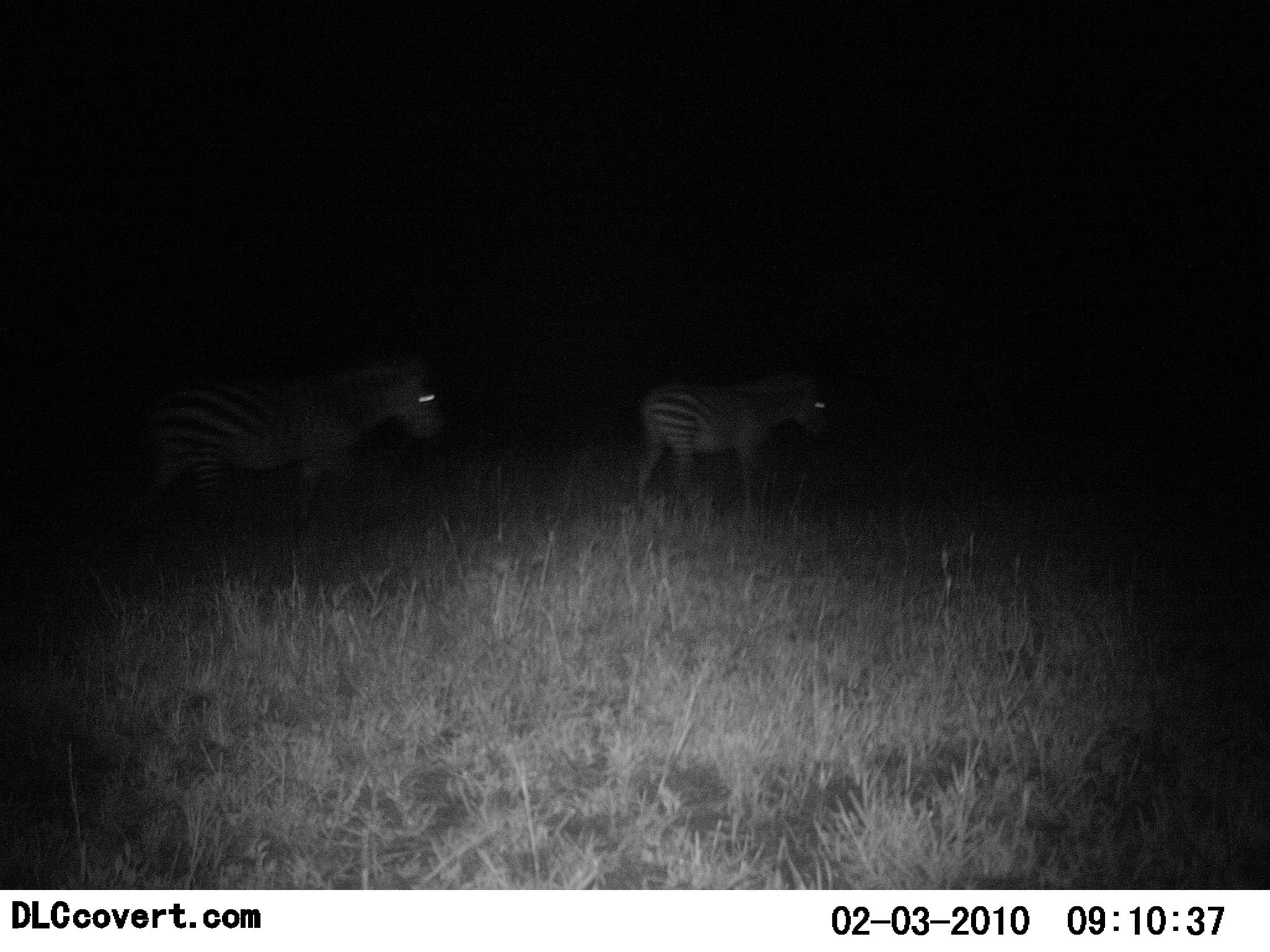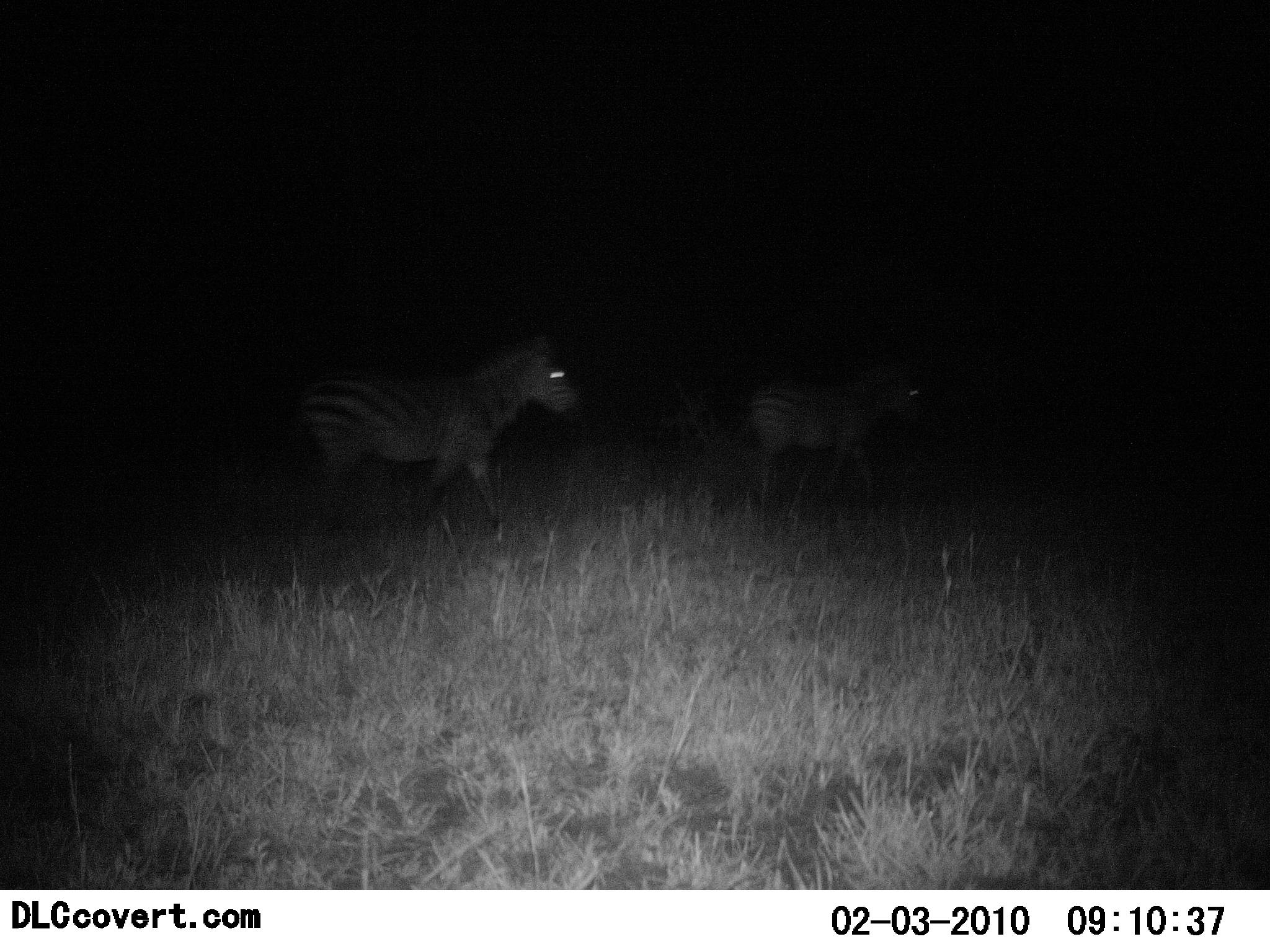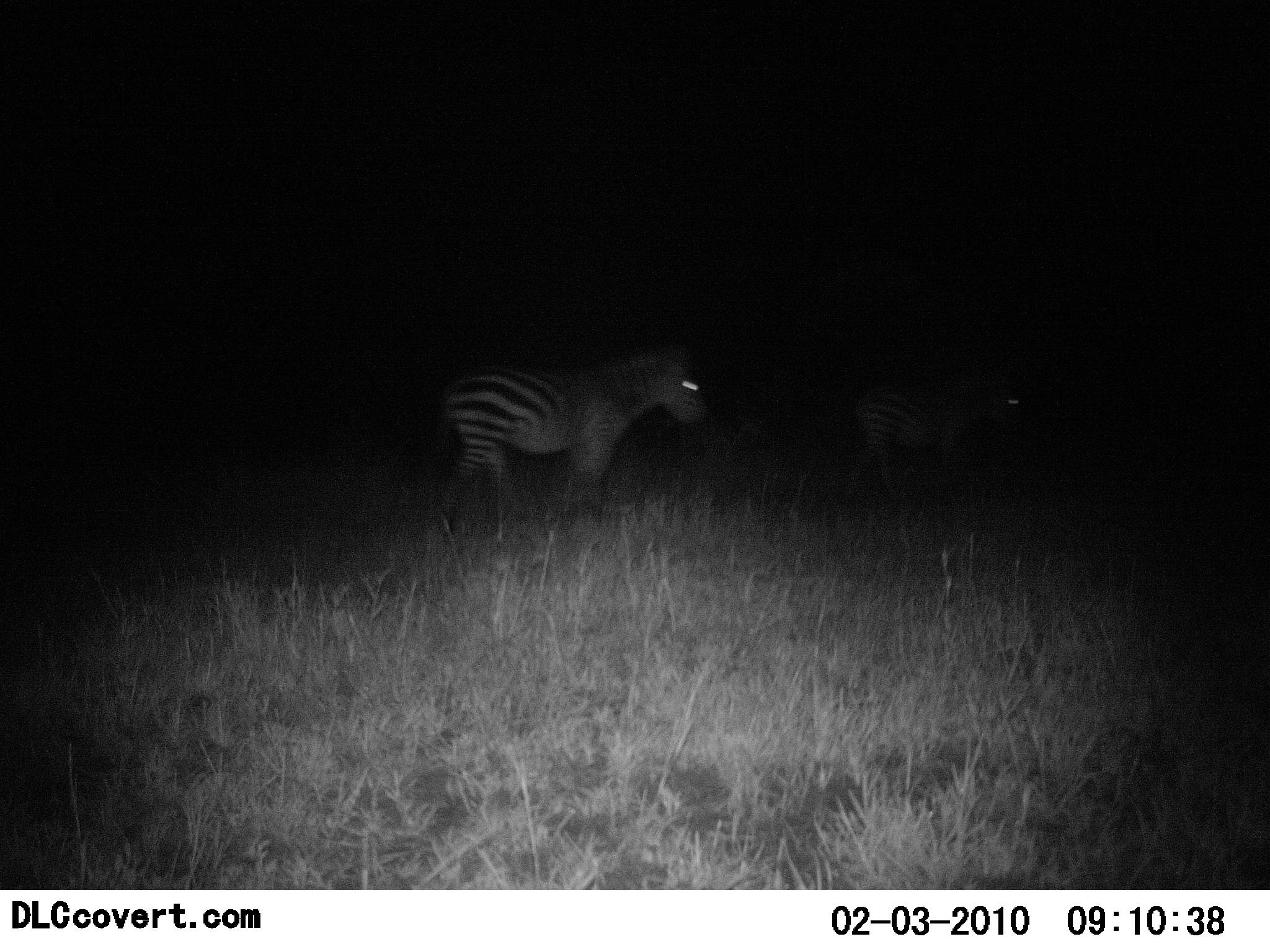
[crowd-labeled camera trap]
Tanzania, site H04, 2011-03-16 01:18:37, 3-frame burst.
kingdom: Animalia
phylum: Chordata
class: Mammalia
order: Perissodactyla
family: Equidae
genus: Equus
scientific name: Equus quagga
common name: plains zebra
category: zebra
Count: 2.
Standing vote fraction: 0%.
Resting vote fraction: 0%.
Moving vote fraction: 100%.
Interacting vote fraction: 0%.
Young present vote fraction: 0%.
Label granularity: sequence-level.